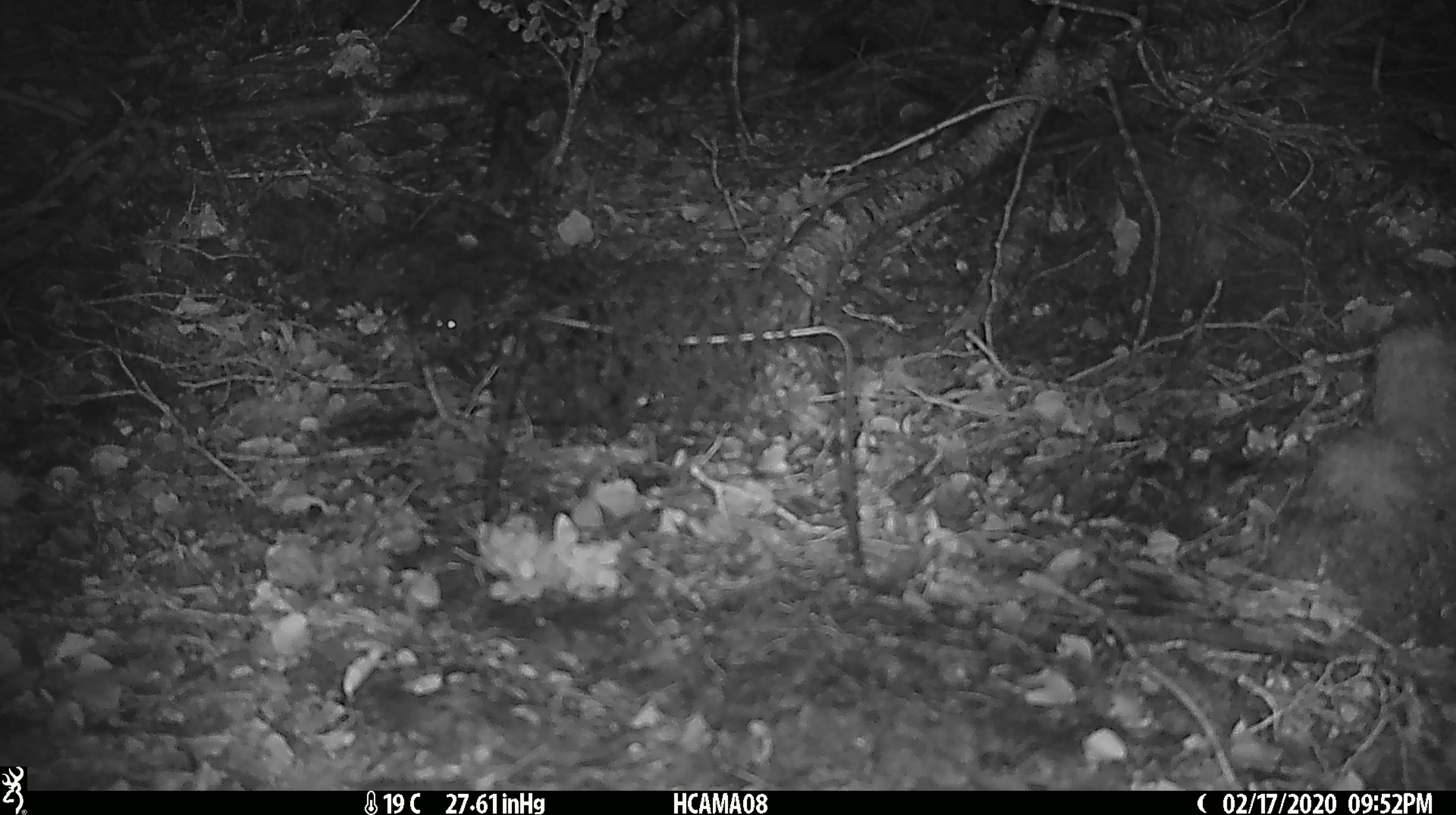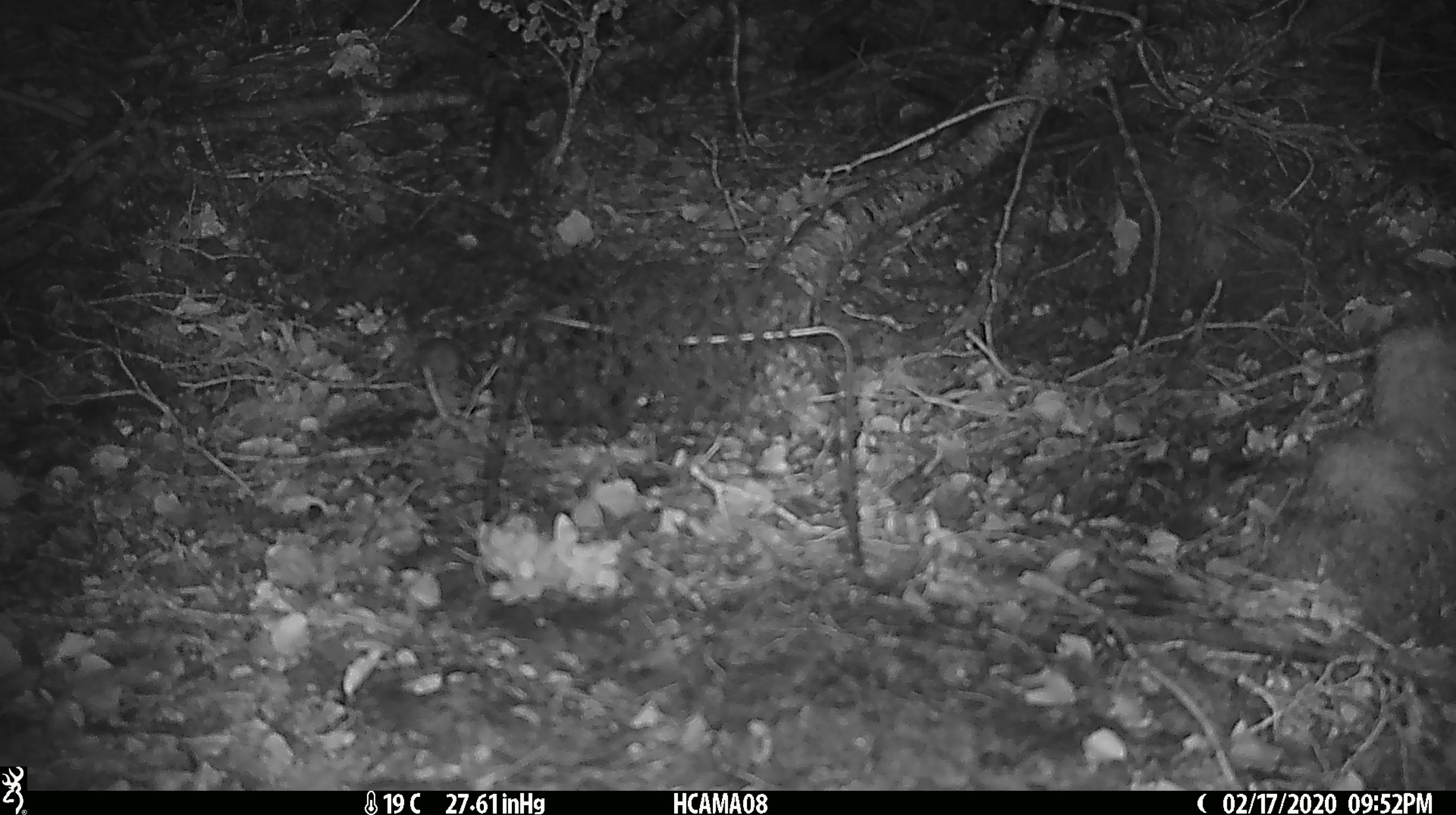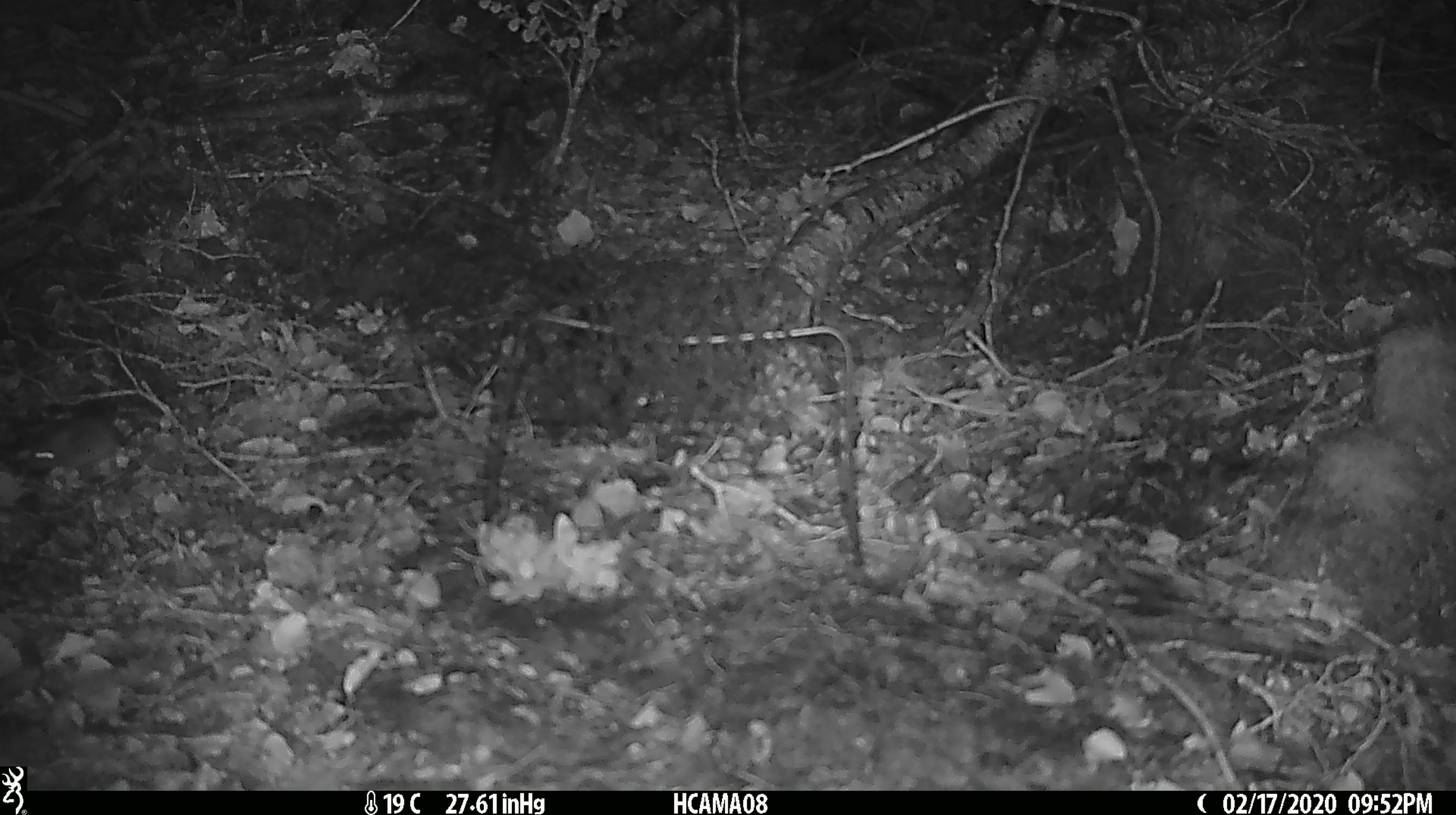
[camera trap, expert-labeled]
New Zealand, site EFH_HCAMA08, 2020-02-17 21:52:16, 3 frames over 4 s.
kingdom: Animalia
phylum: Chordata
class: Mammalia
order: Rodentia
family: Muridae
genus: Mus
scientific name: Mus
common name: mouse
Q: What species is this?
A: Mouse (Mus).